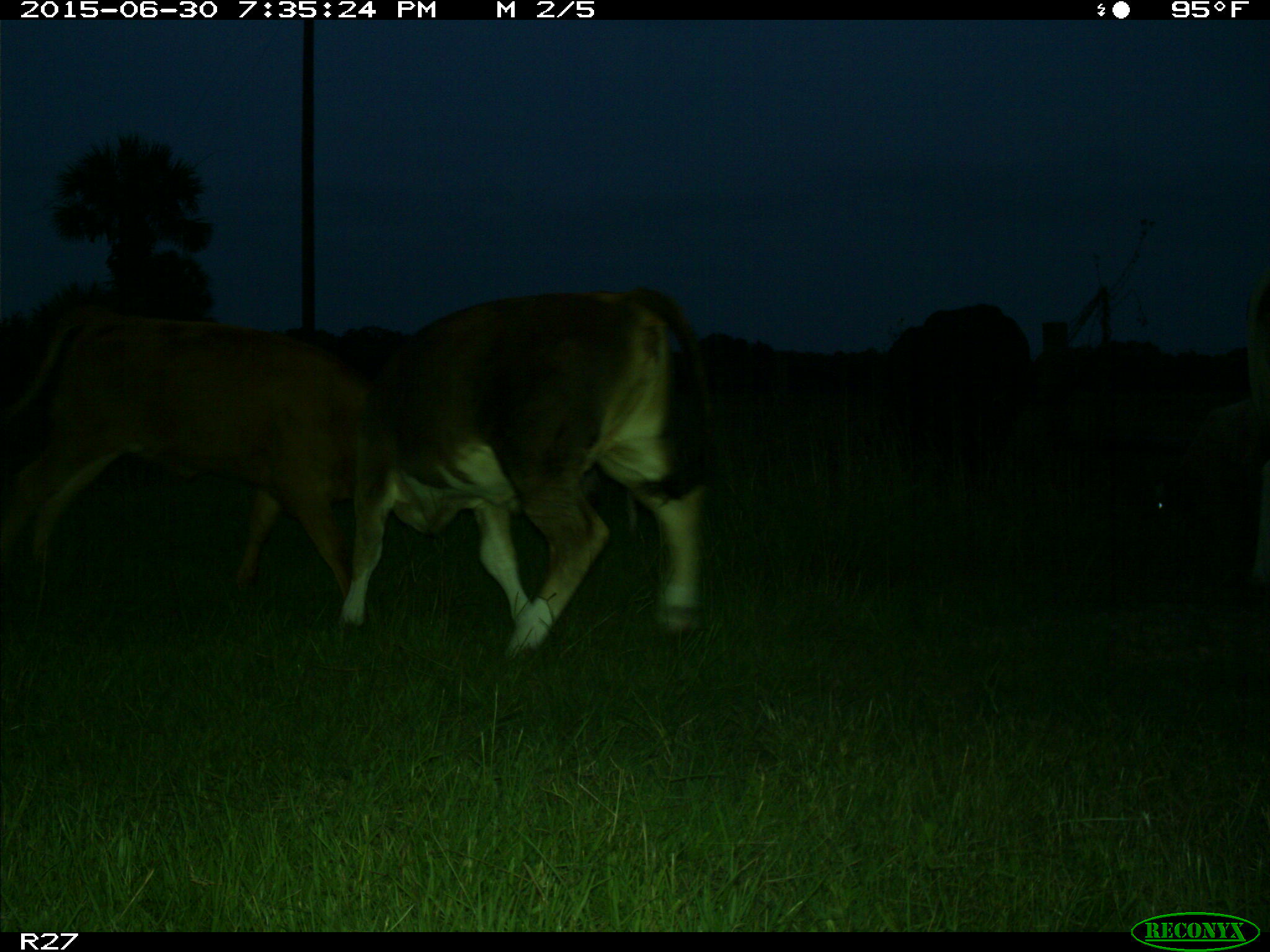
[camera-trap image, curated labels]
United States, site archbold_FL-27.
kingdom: Animalia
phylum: Chordata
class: Mammalia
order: Artiodactyla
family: Bovidae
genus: Bos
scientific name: Bos taurus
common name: domestic cow